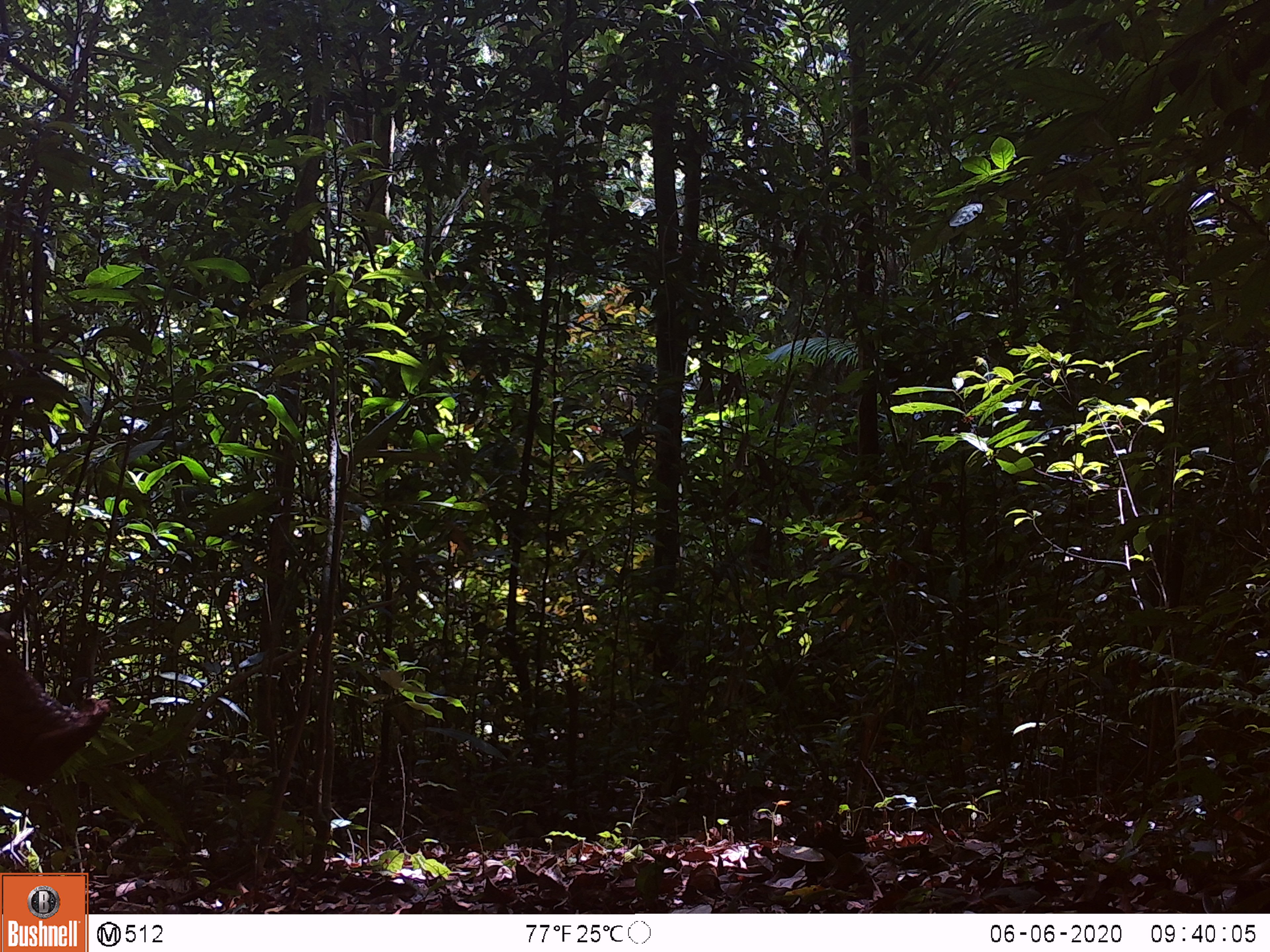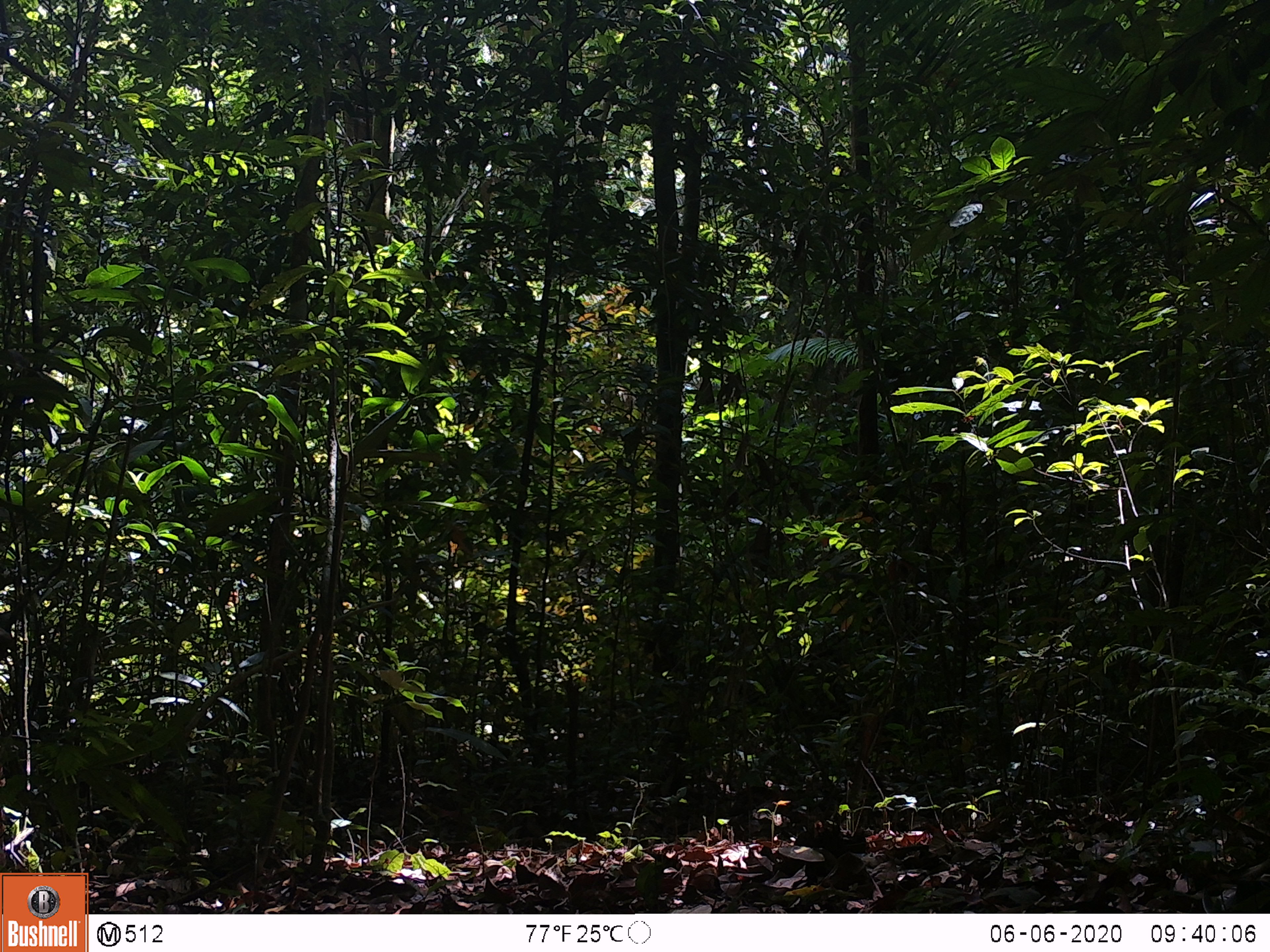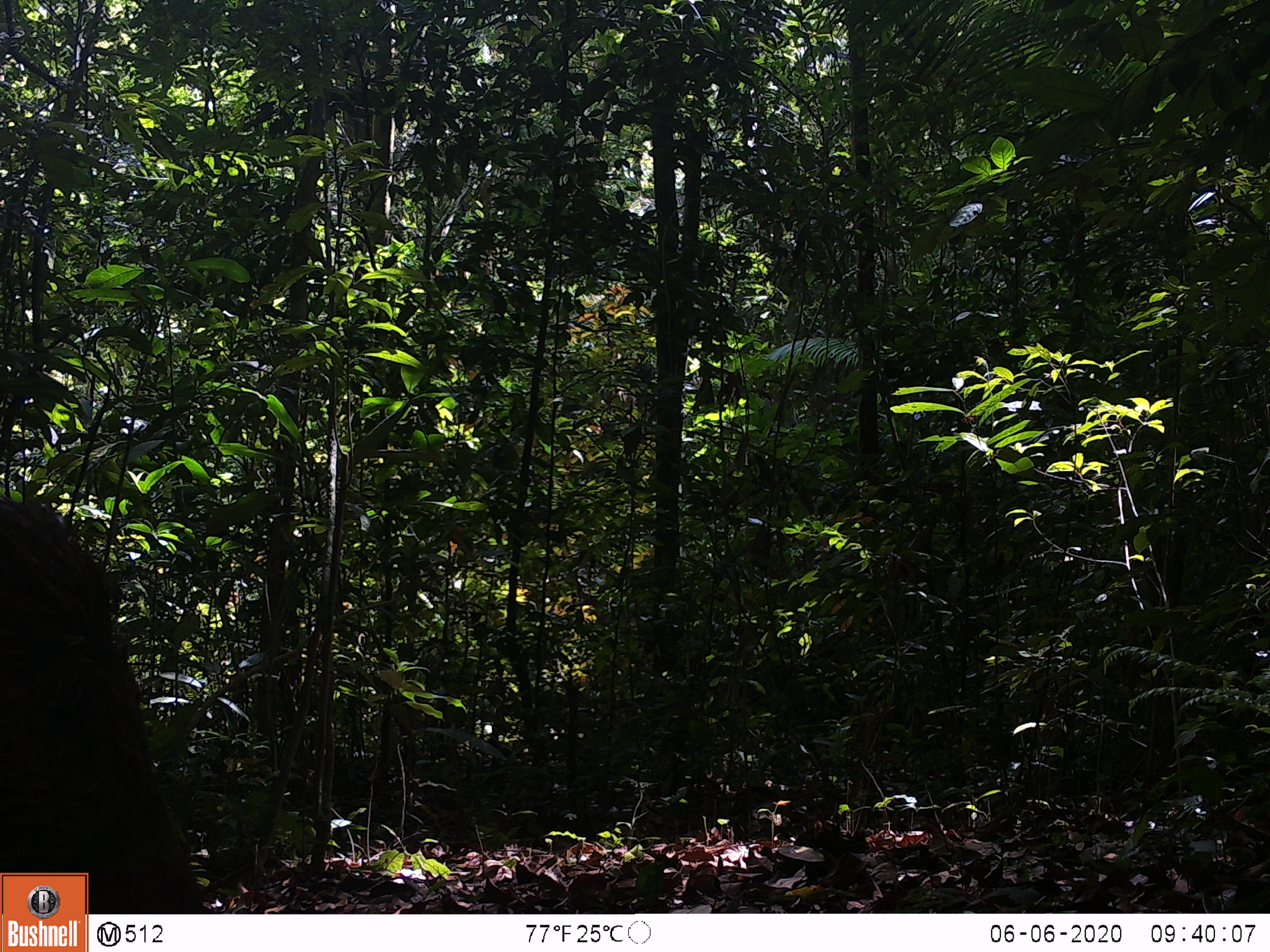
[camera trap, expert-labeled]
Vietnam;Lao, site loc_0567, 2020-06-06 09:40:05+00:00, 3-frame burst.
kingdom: Animalia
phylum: Chordata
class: Mammalia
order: Artiodactyla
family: Suidae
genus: Sus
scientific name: Sus scrofa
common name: eurasian wild pig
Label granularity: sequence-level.